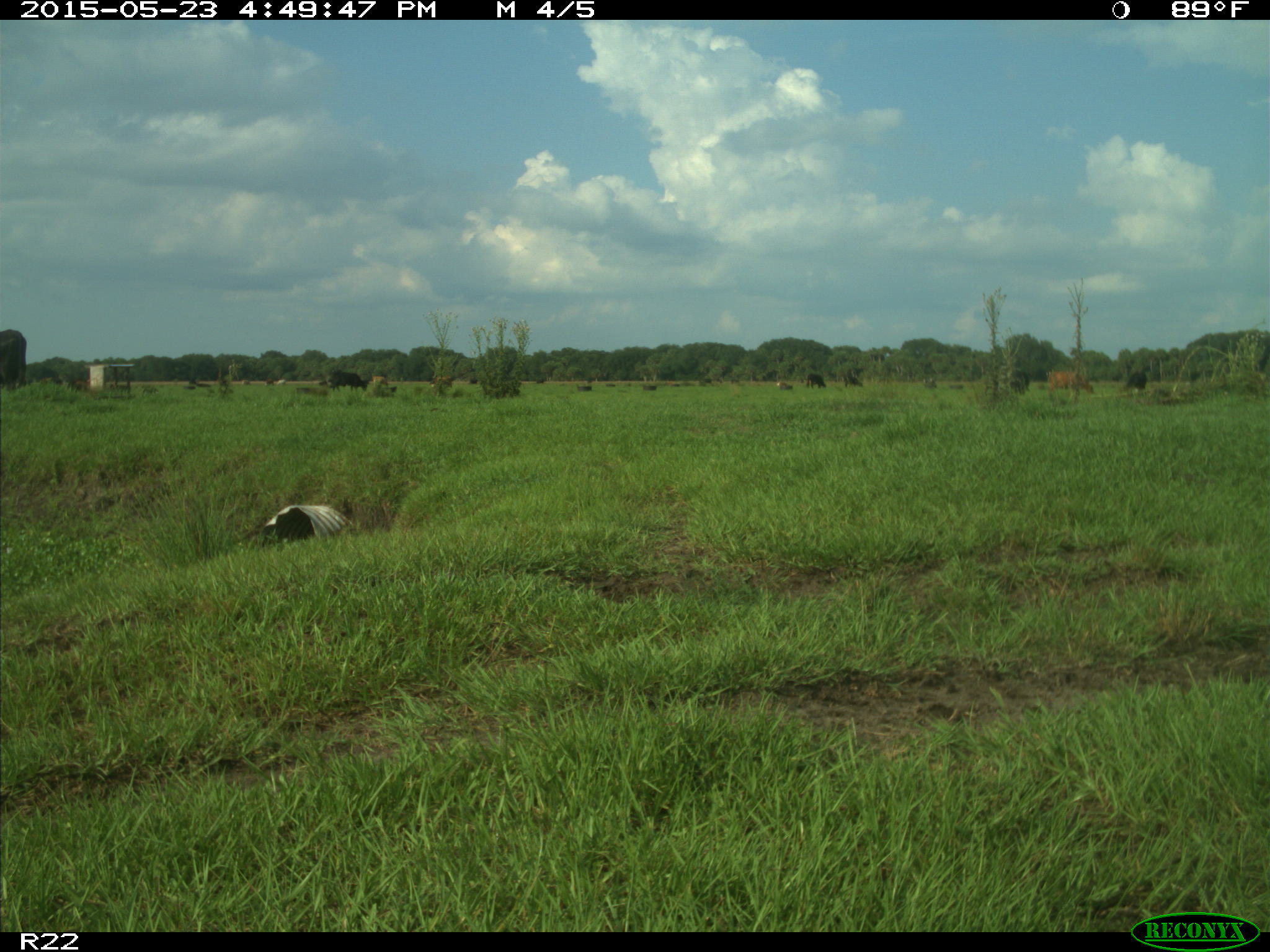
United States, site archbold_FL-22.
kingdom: Animalia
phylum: Chordata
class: Mammalia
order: Artiodactyla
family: Bovidae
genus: Bos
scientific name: Bos taurus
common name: domestic cow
Bos taurus (domestic cow).